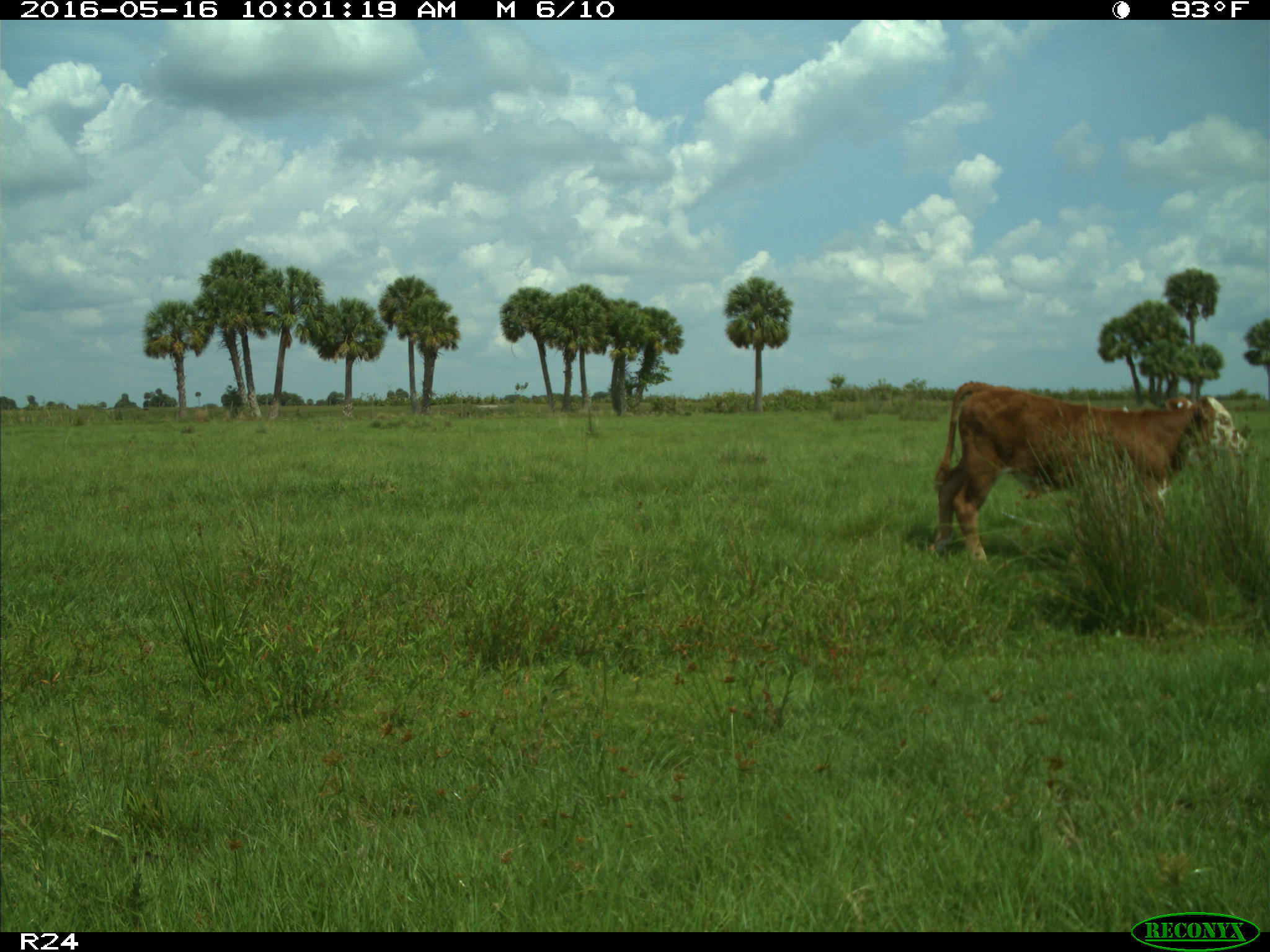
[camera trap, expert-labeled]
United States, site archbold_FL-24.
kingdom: Animalia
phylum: Chordata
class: Mammalia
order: Artiodactyla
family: Bovidae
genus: Bos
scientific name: Bos taurus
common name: domestic cow